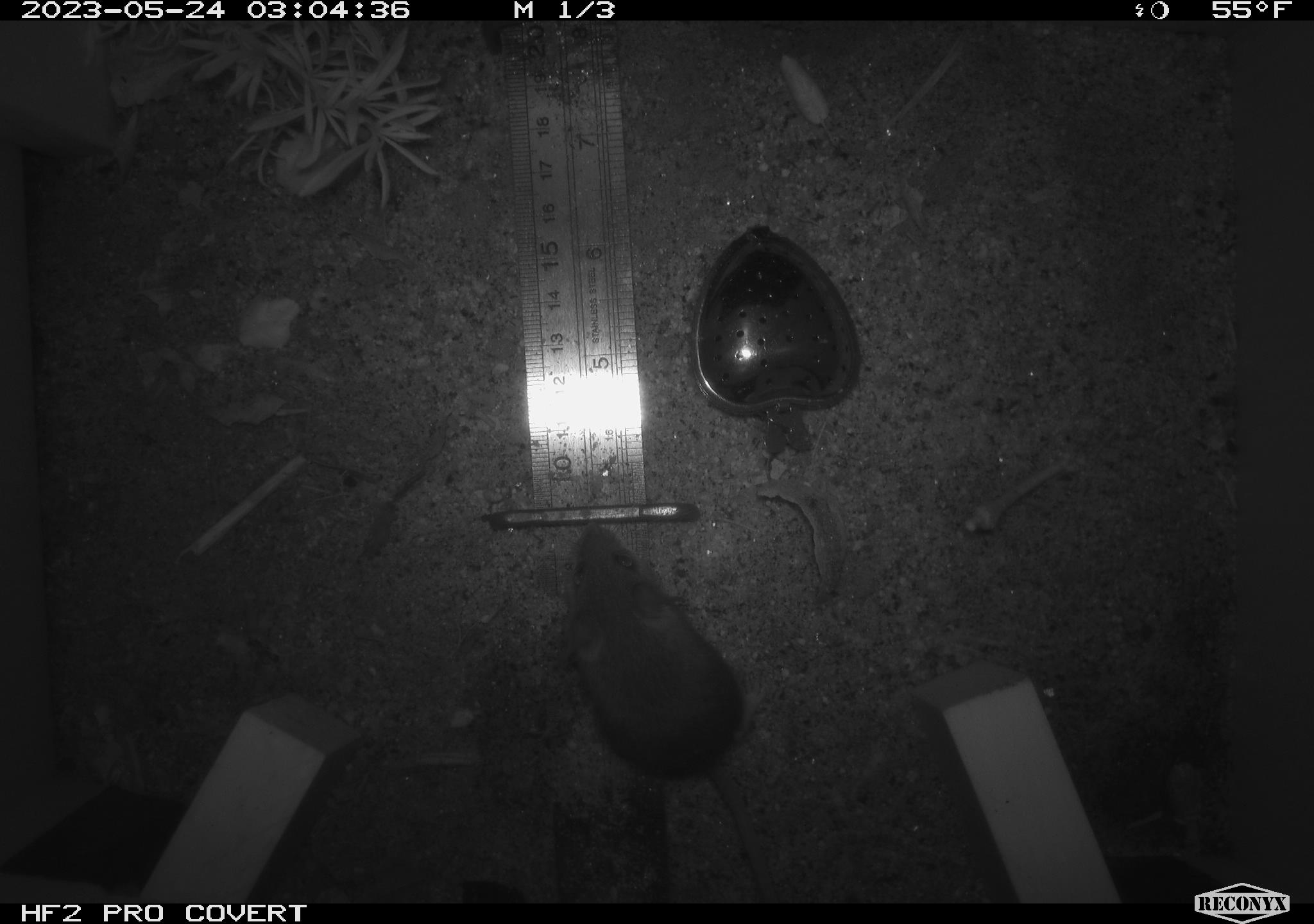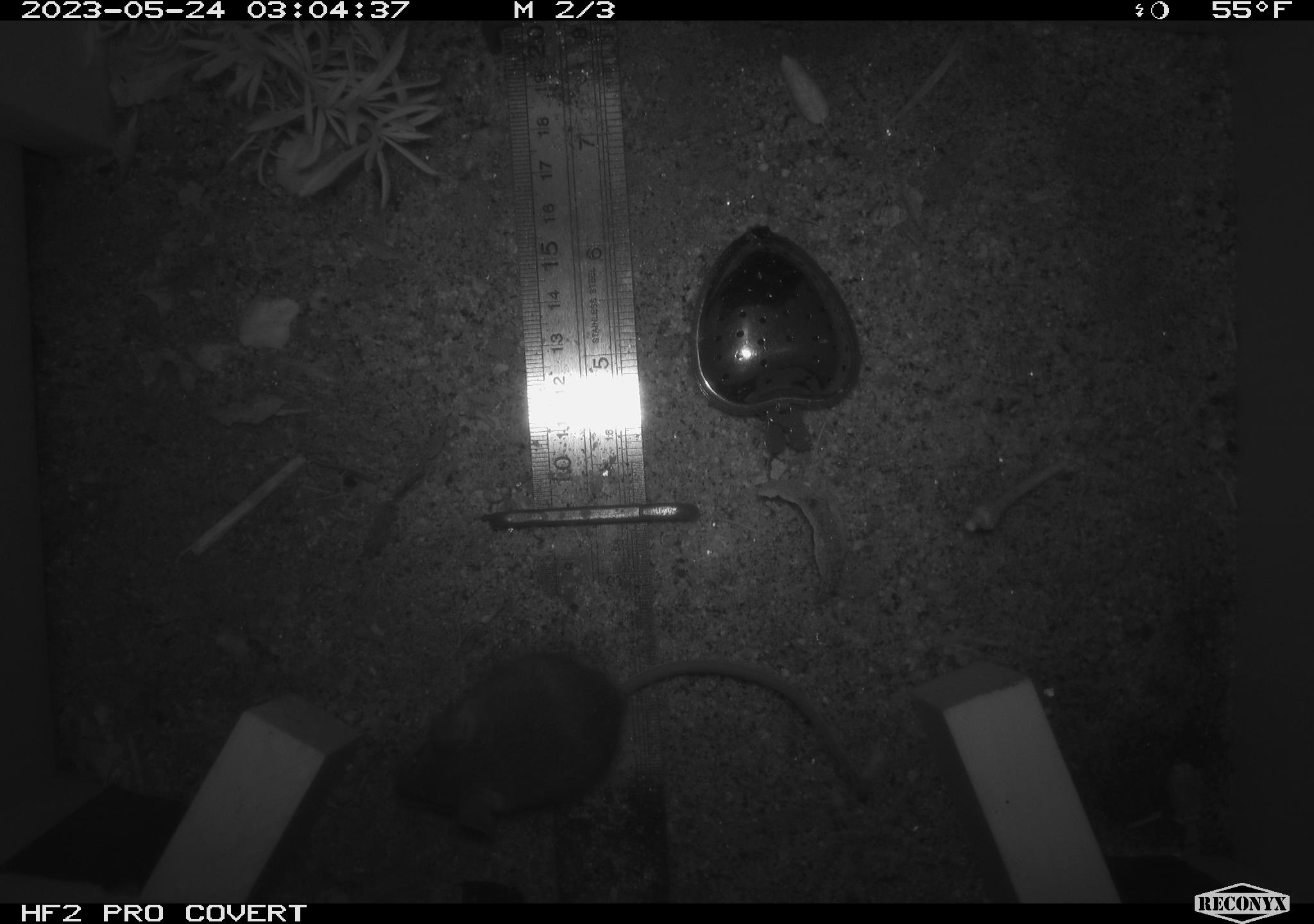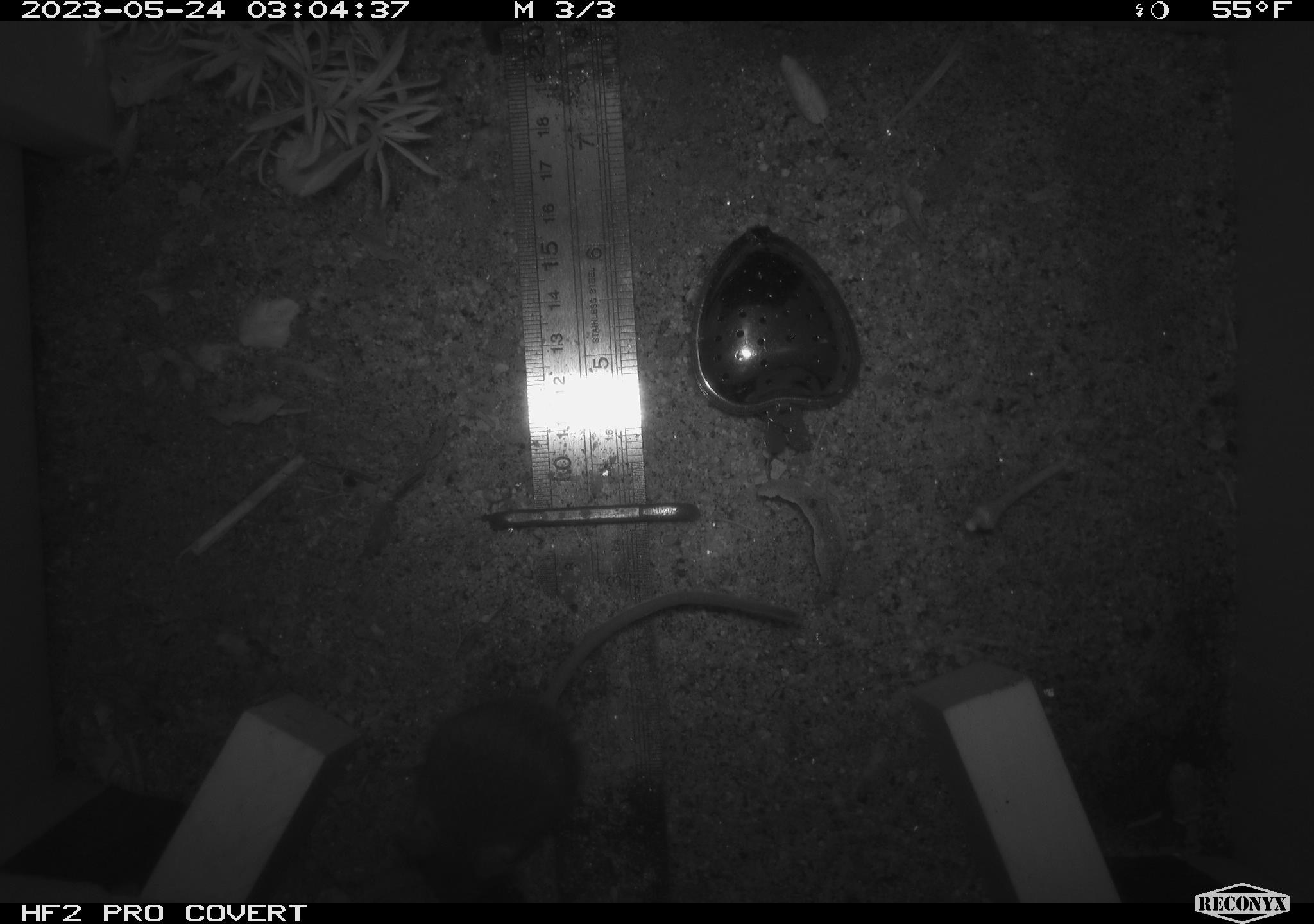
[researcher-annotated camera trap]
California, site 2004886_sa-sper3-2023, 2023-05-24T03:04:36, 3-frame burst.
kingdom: Animalia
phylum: Chordata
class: Mammalia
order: Rodentia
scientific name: Rodentia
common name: mouse species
Mouse species (Rodentia).